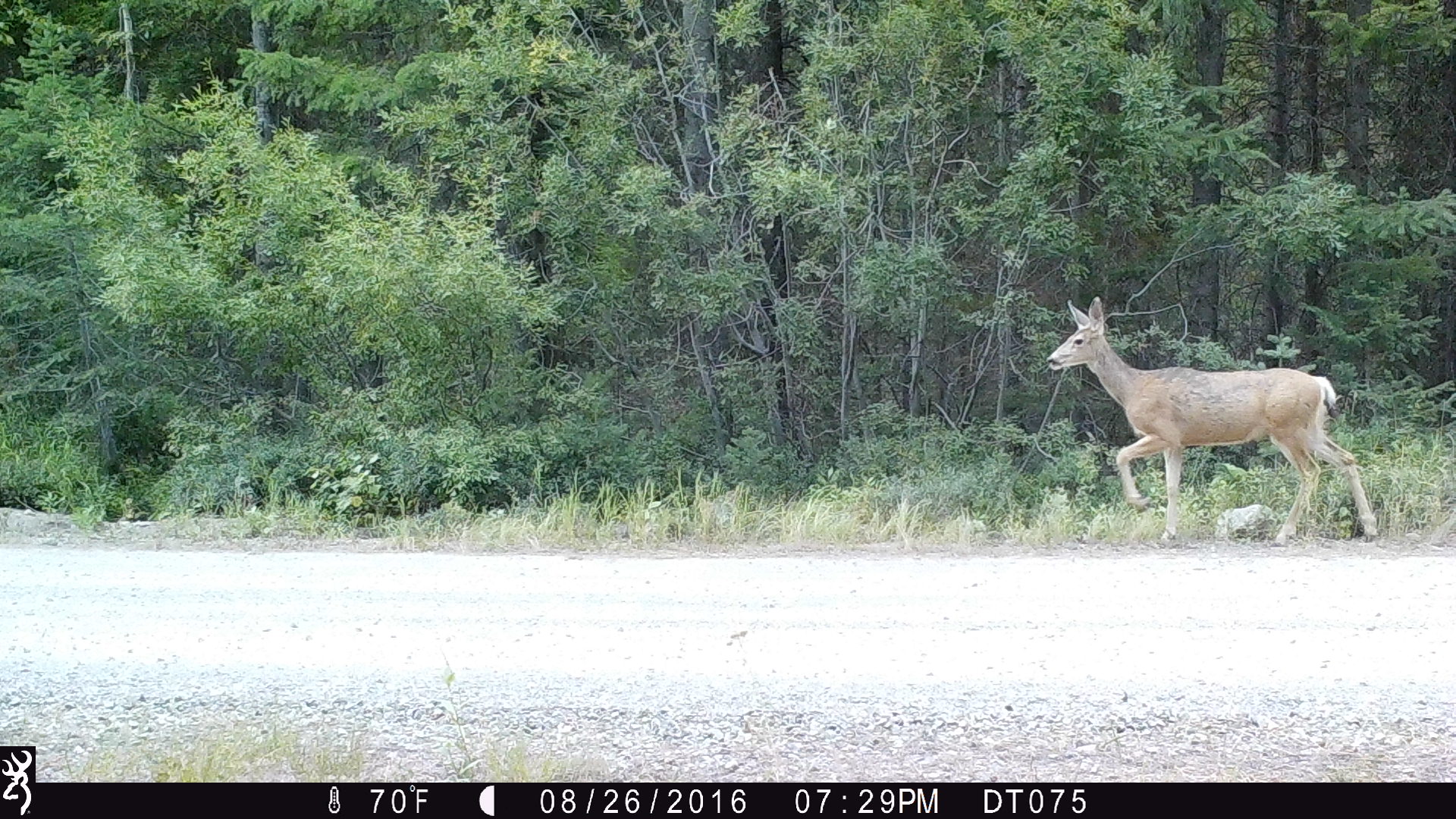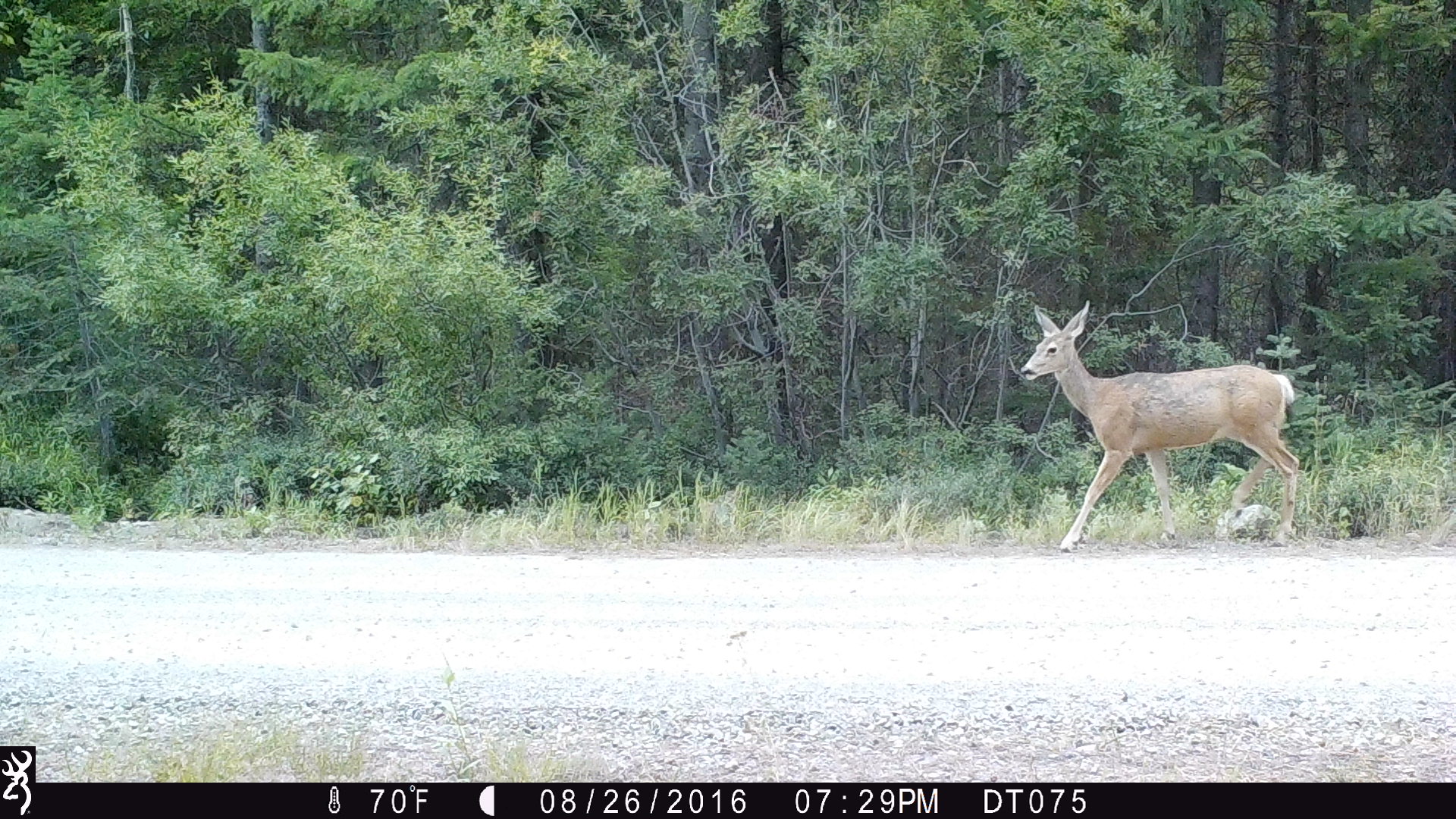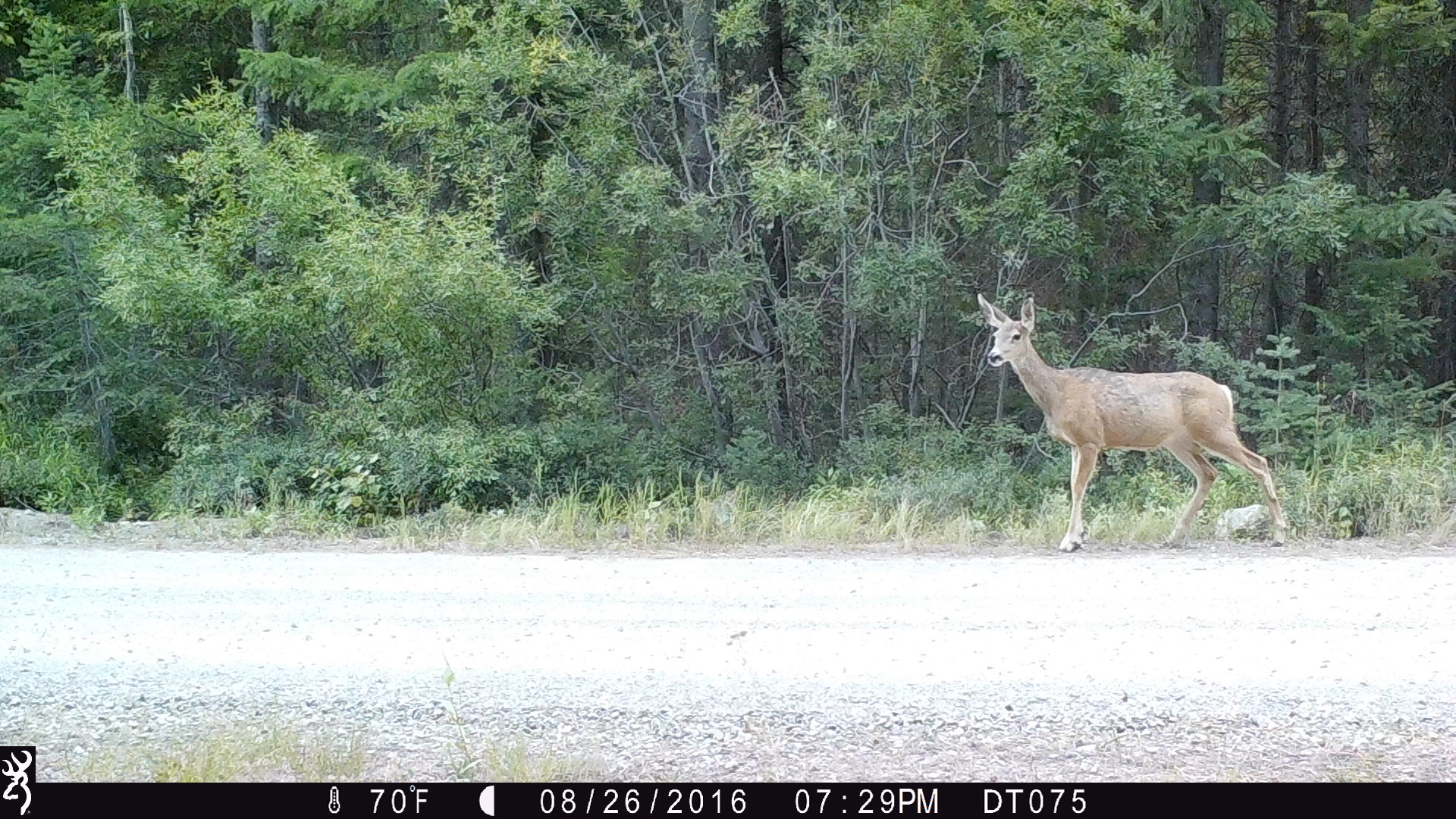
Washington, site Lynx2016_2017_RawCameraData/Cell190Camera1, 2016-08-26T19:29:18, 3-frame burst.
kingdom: Animalia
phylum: Chordata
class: Mammalia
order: Artiodactyla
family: Cervidae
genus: Odocoileus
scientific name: Odocoileus hemionus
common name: mule deer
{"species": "Odocoileus hemionus (mule deer)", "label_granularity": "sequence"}